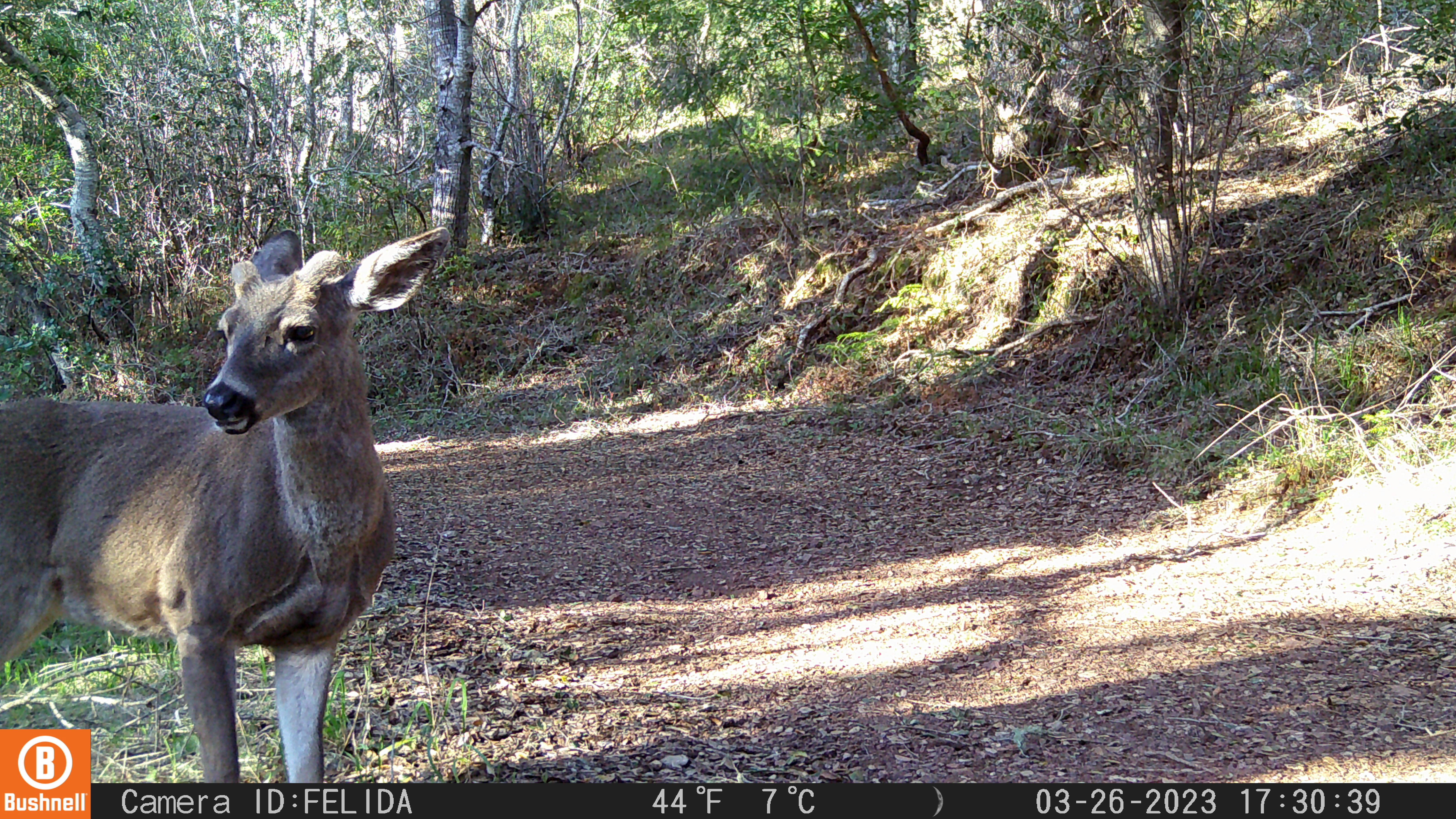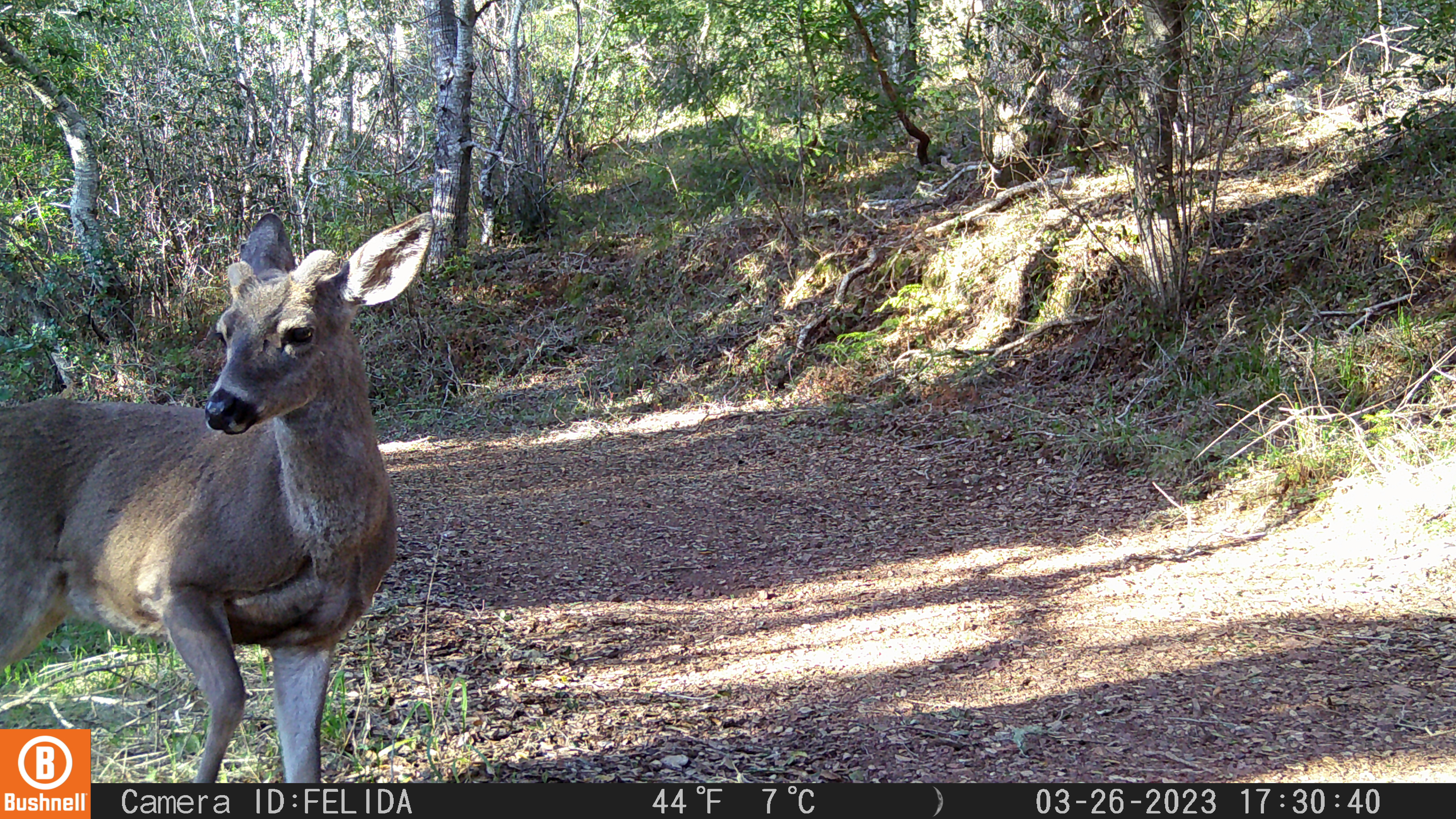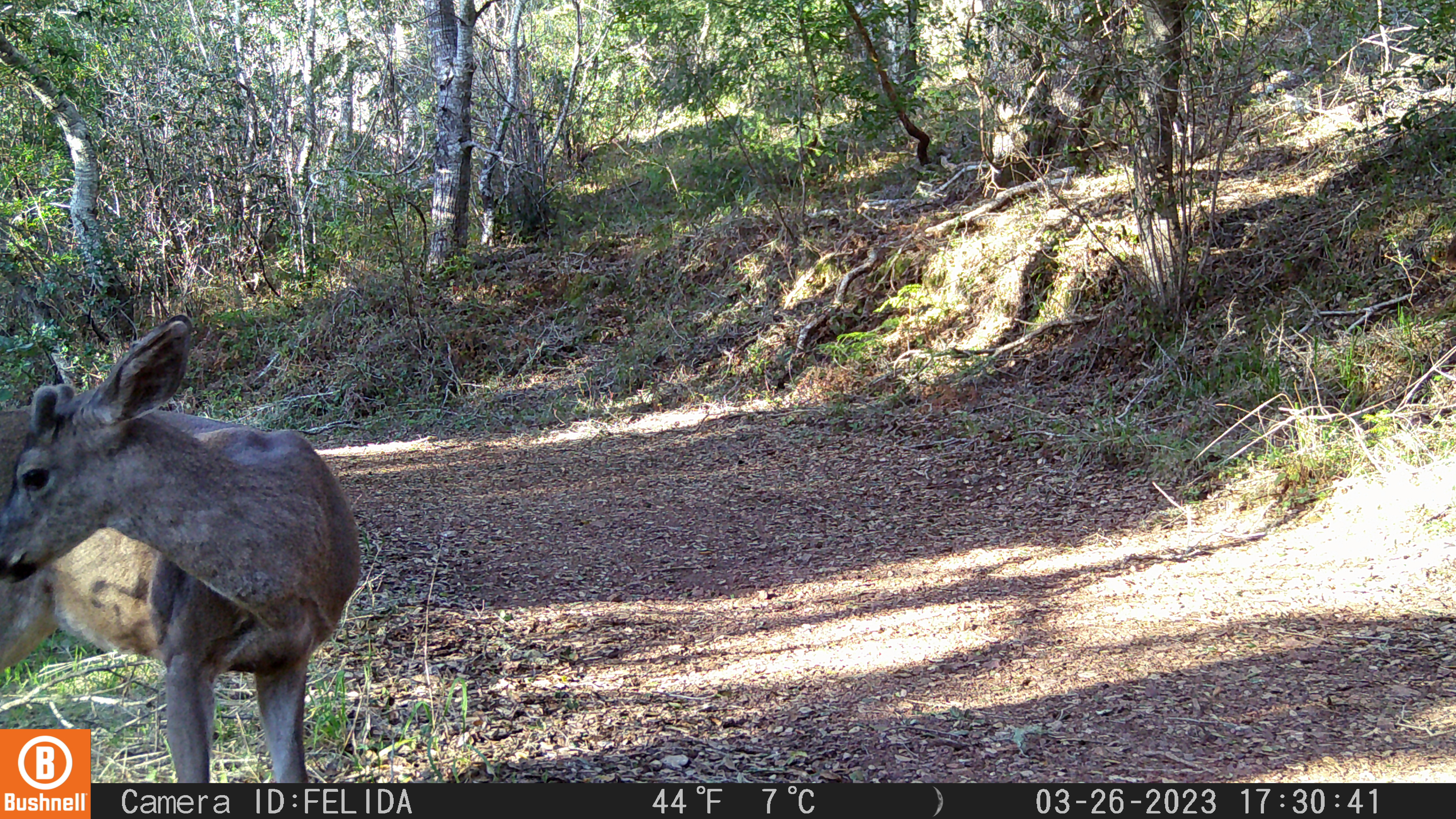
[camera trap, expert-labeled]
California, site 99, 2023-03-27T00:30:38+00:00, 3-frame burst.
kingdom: Animalia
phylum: Chordata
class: Mammalia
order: Artiodactyla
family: Cervidae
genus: Odocoileus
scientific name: Odocoileus hemionus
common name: mule deer